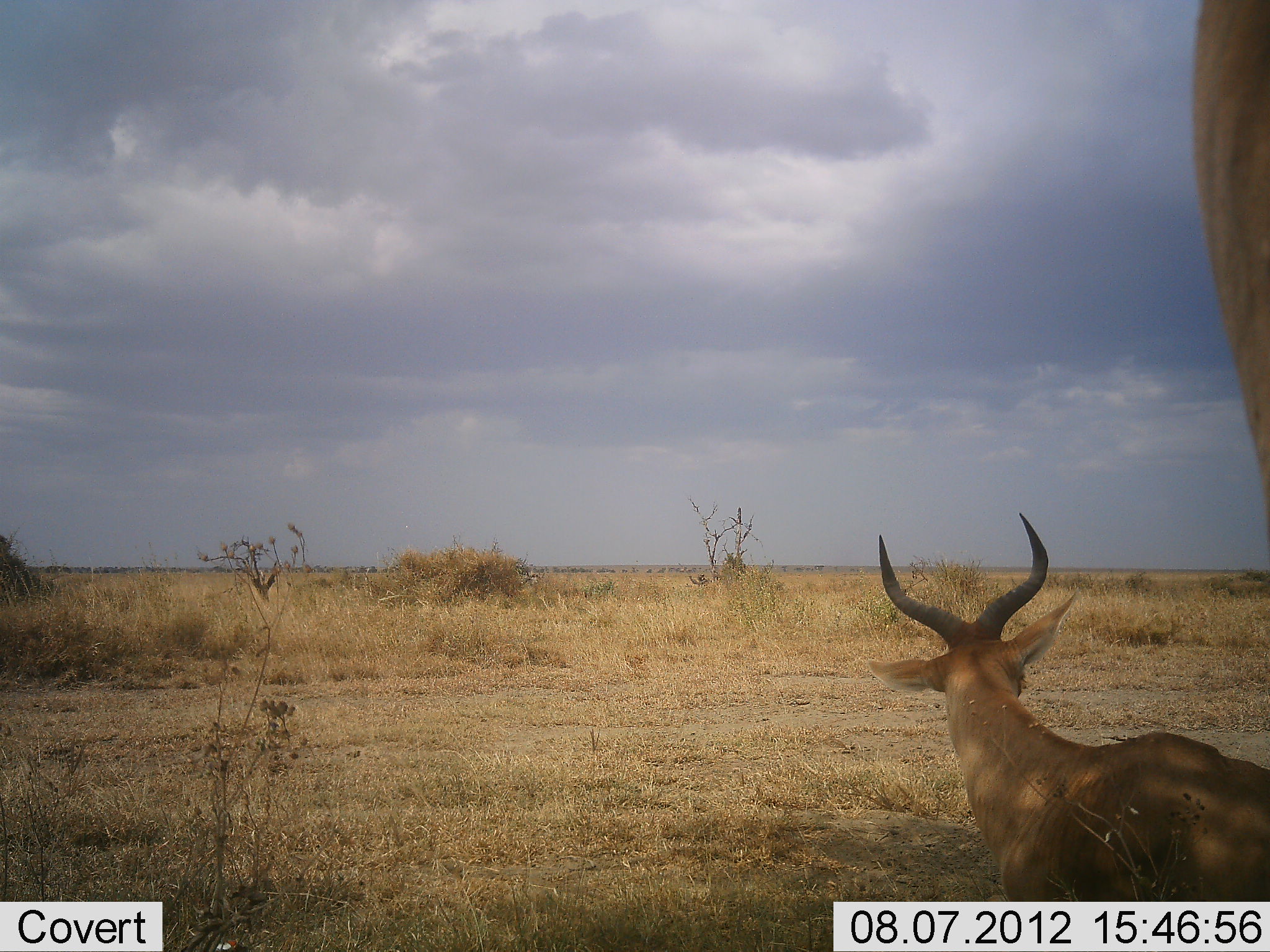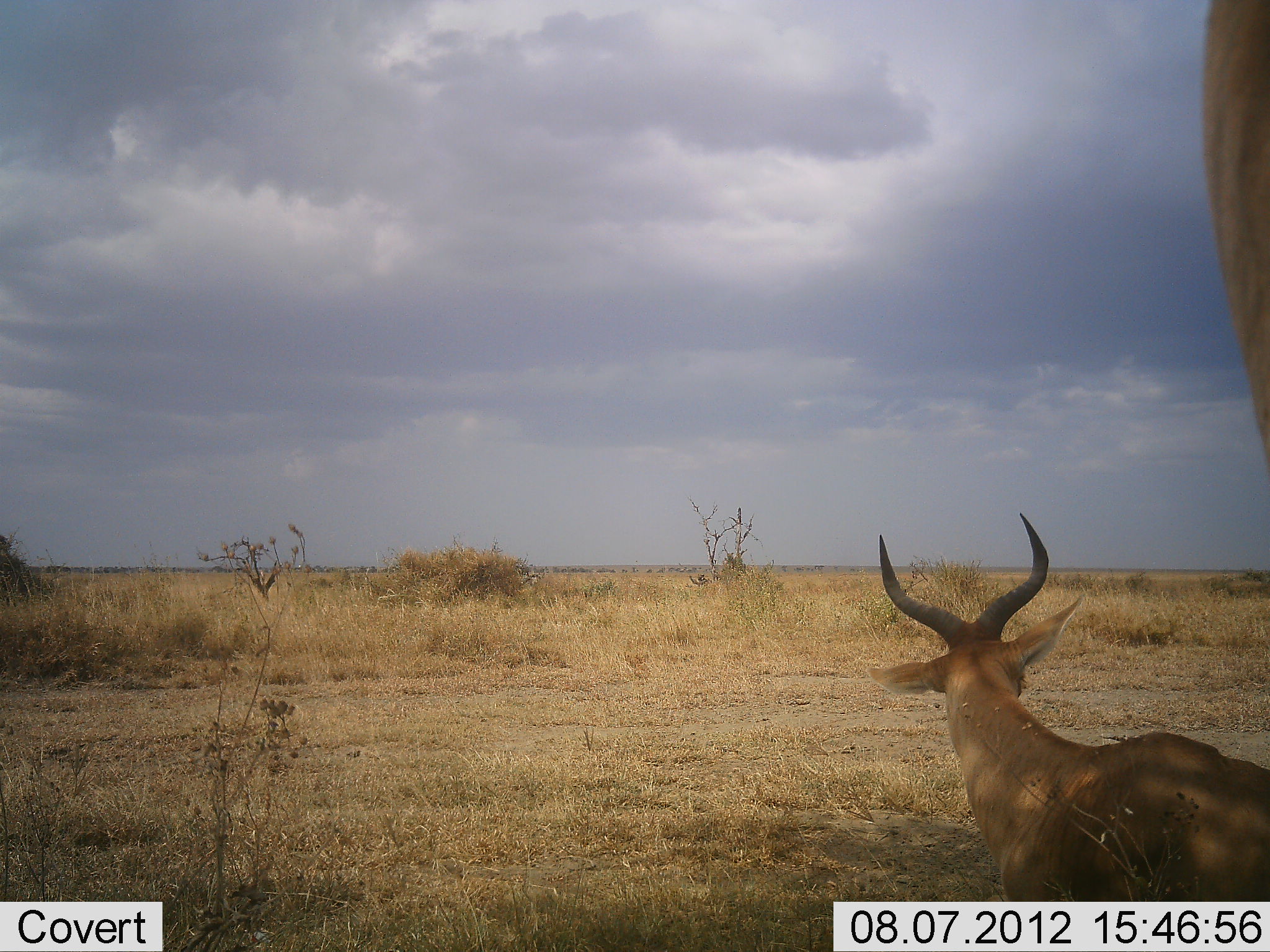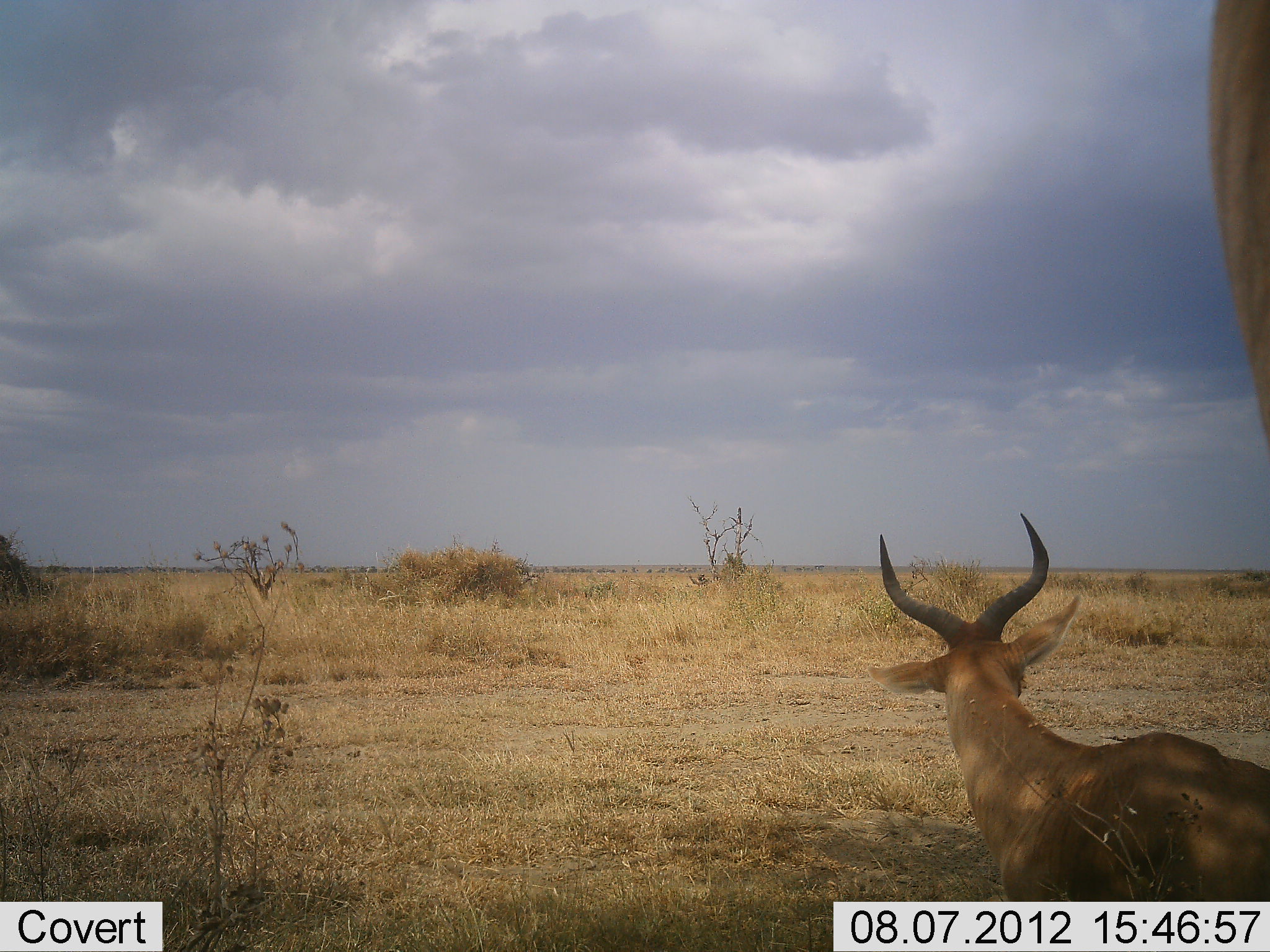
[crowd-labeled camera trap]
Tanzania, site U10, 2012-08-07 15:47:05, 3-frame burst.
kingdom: Animalia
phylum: Chordata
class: Mammalia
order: Artiodactyla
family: Bovidae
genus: Alcelaphus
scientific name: Alcelaphus buselaphus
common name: hartebeest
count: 2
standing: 70%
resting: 70%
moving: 0%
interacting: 0%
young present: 0%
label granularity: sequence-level